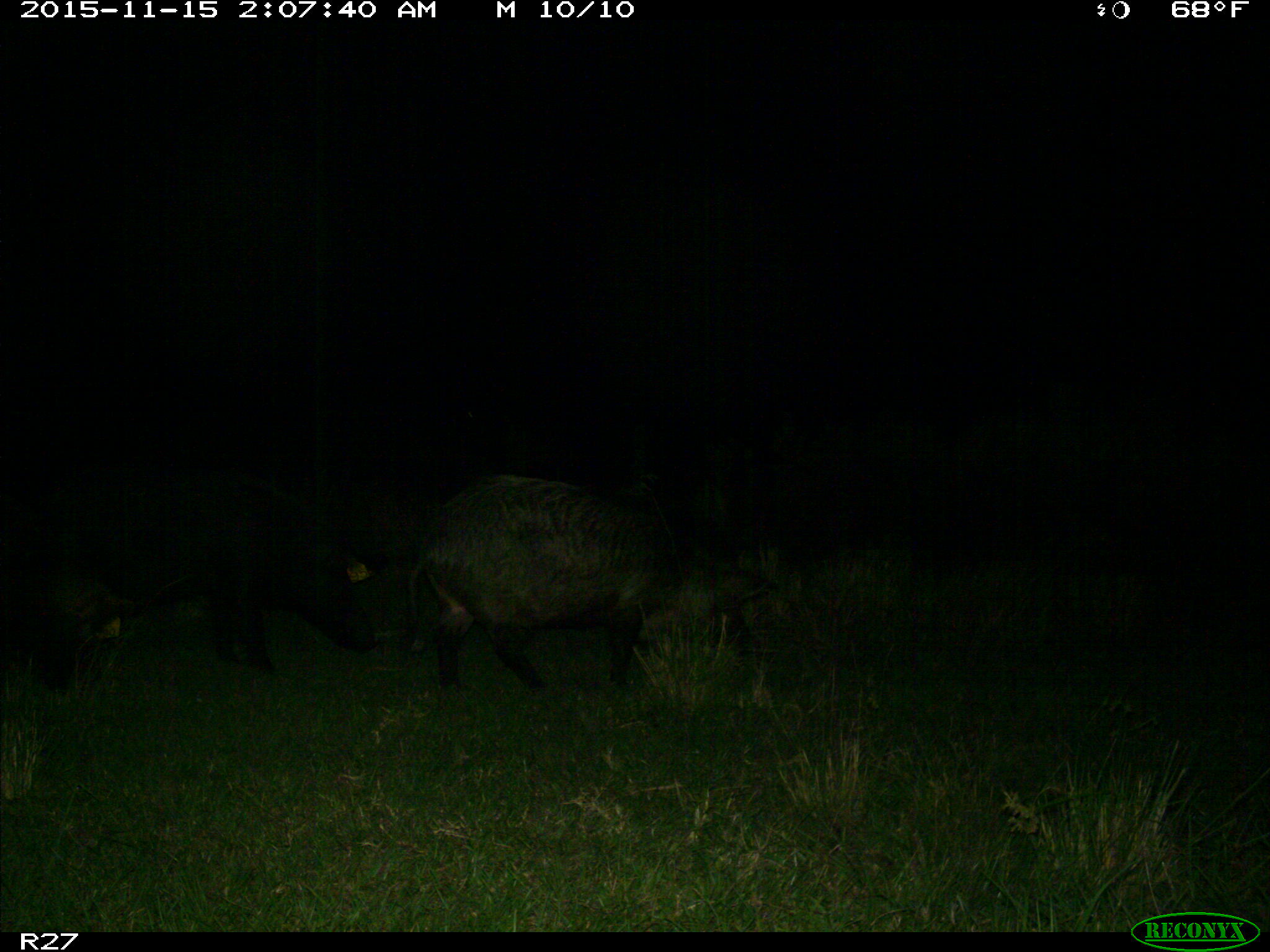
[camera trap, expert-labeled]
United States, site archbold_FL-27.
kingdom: Animalia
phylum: Chordata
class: Mammalia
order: Artiodactyla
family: Suidae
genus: Sus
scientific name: Sus scrofa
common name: wild boar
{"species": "Sus scrofa (wild boar)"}